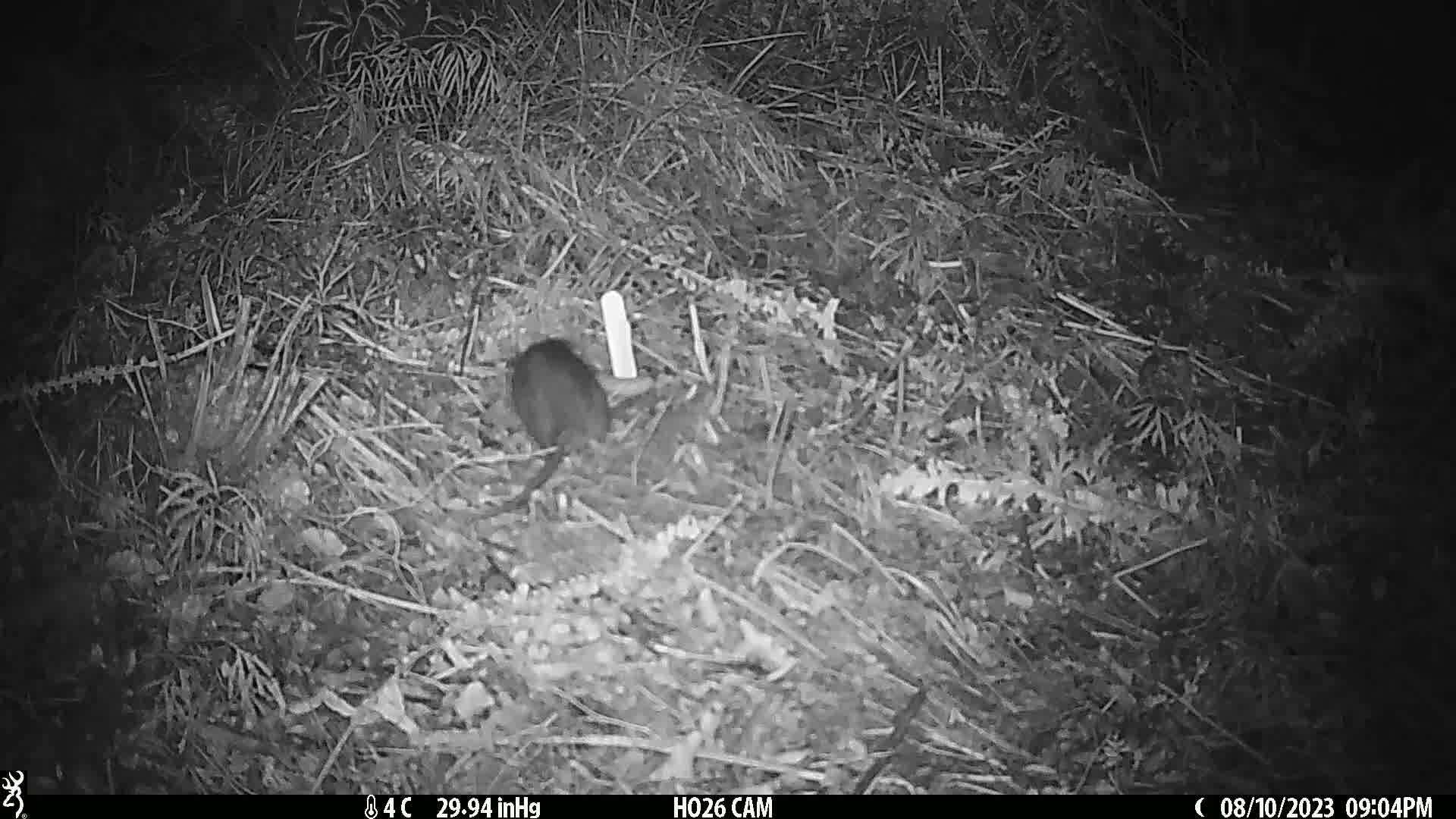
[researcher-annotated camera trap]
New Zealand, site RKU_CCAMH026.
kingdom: Animalia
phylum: Chordata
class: Mammalia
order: Rodentia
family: Muridae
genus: Rattus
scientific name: Rattus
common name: rat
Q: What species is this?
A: Rat (Rattus).